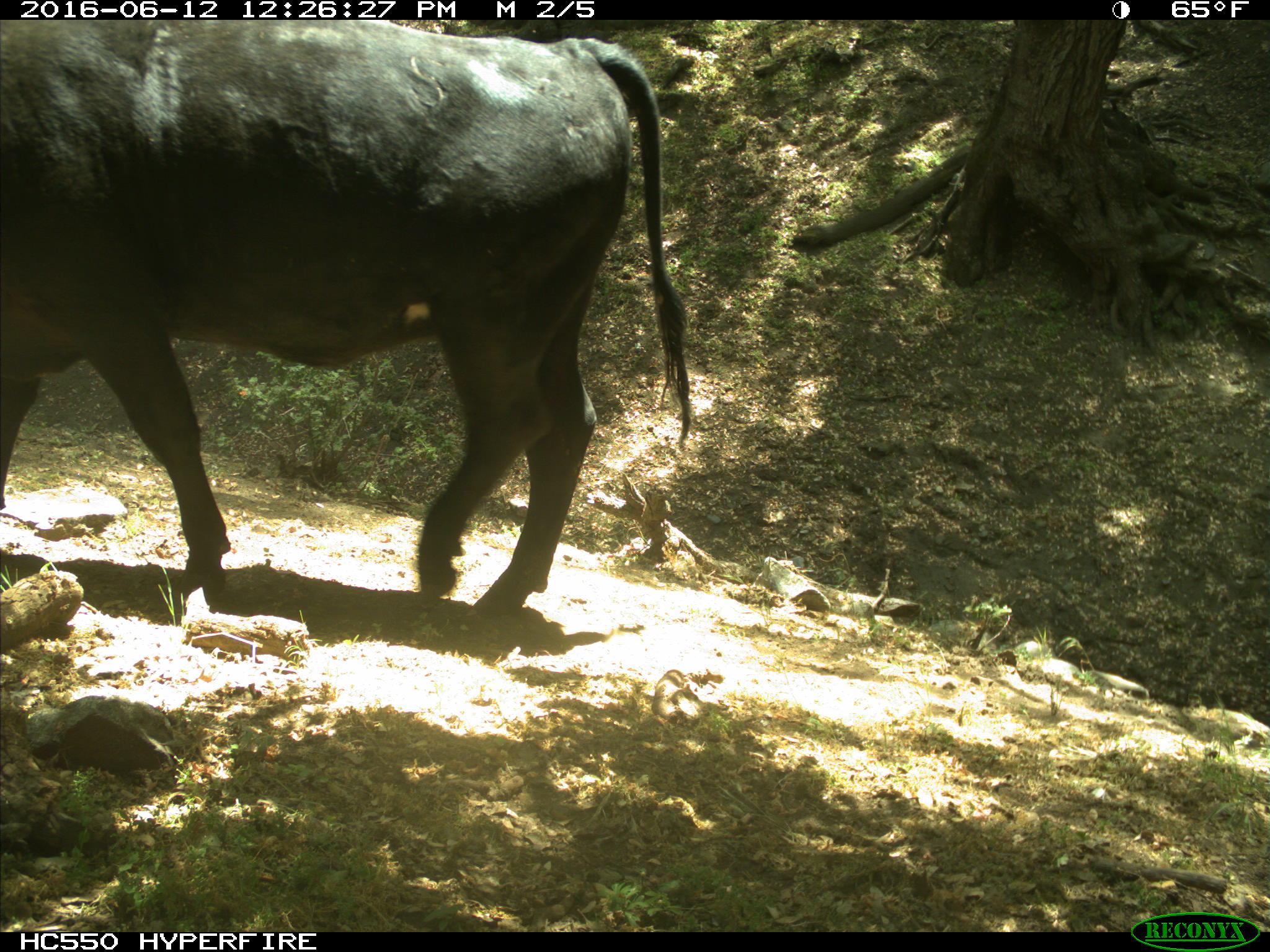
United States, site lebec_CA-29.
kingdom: Animalia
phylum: Chordata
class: Mammalia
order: Artiodactyla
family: Bovidae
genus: Bos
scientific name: Bos taurus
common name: domestic cow